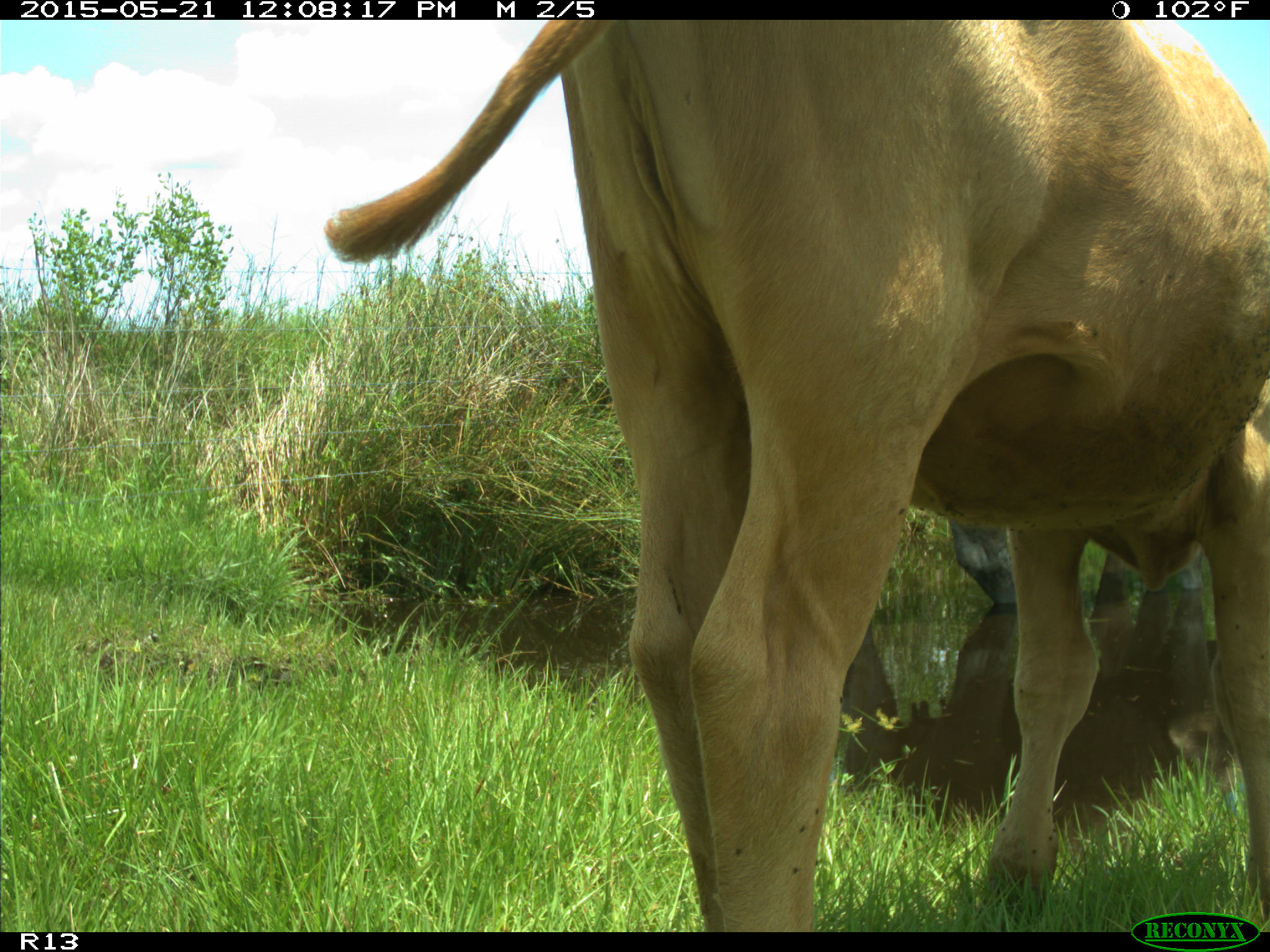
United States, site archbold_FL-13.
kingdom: Animalia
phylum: Chordata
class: Mammalia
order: Artiodactyla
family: Bovidae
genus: Bos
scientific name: Bos taurus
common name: domestic cow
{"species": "Bos taurus (domestic cow)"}